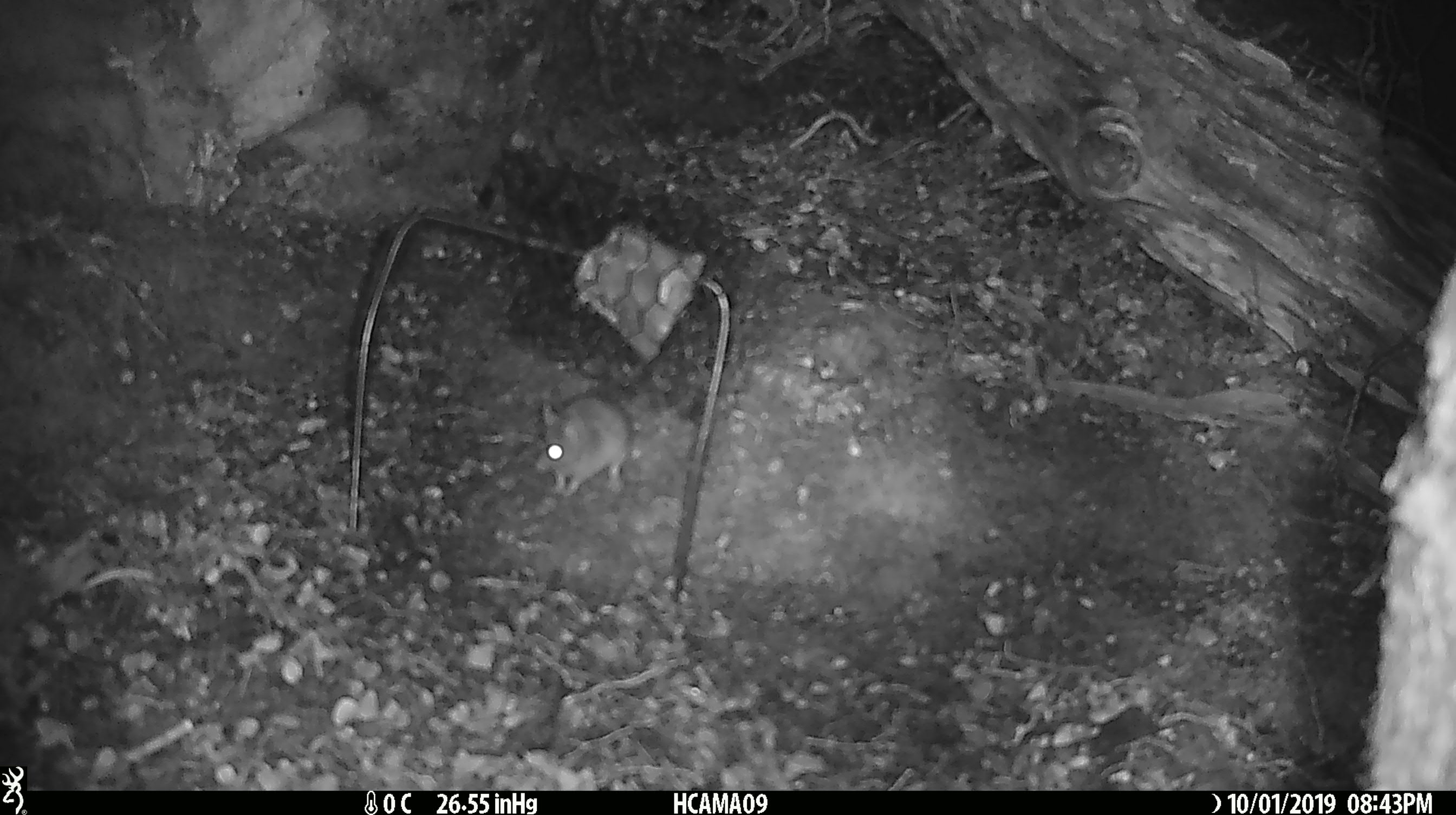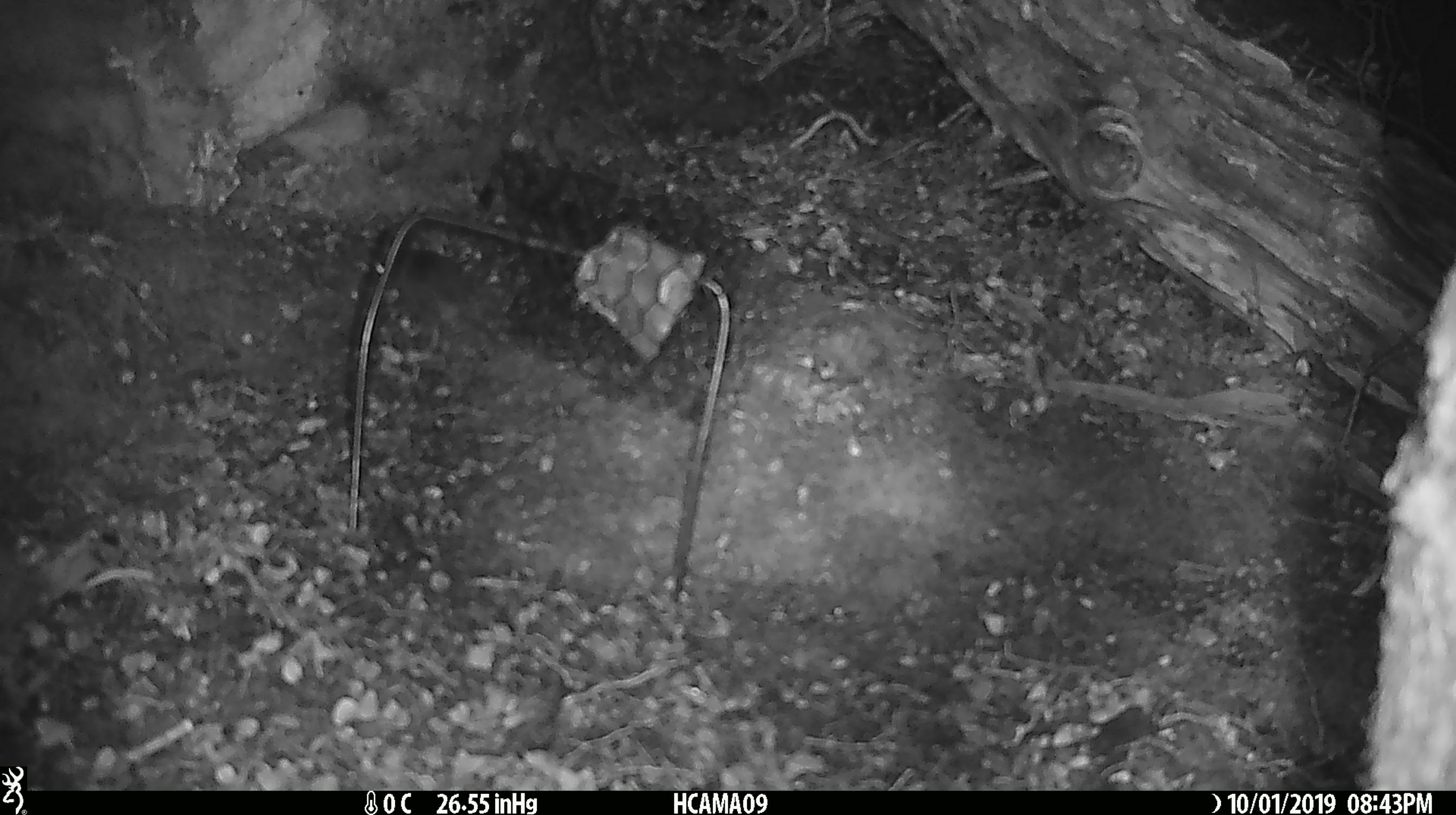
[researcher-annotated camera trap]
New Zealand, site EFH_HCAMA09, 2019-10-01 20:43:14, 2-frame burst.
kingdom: Animalia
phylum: Chordata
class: Mammalia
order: Rodentia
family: Muridae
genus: Mus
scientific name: Mus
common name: mouse